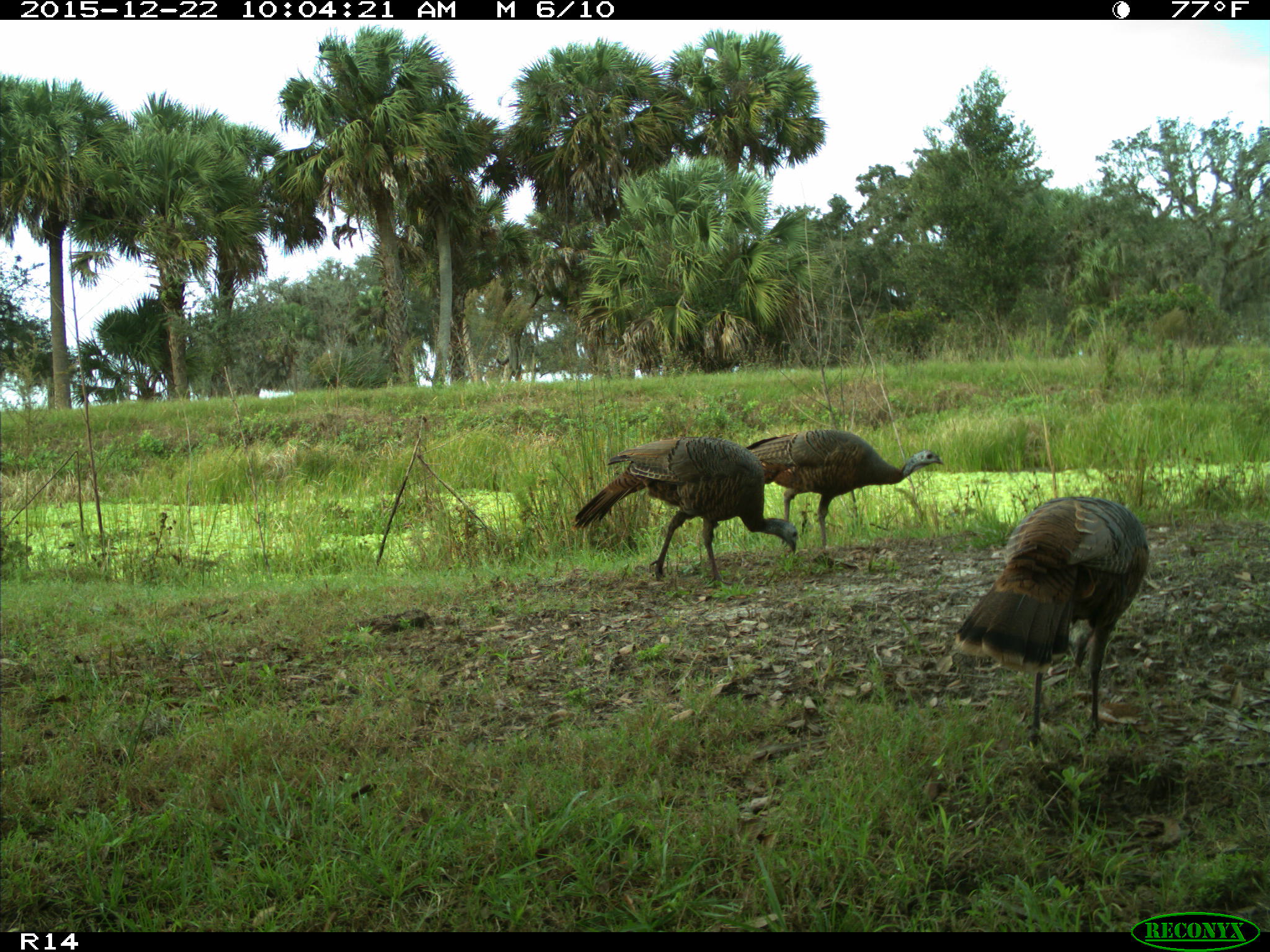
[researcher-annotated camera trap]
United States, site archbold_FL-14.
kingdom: Animalia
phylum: Chordata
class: Aves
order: Galliformes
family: Phasianidae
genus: Meleagris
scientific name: Meleagris gallopavo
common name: wild turkey